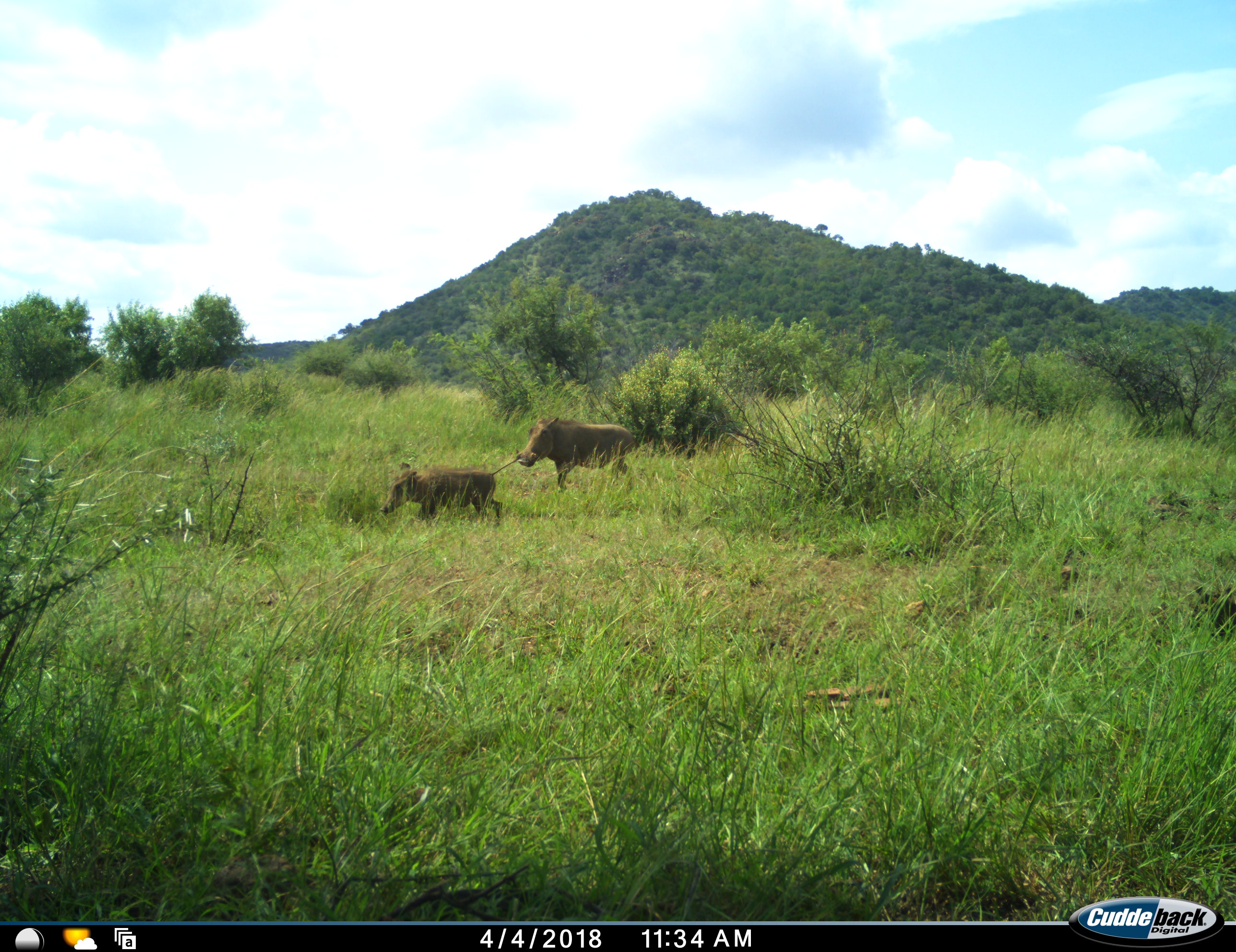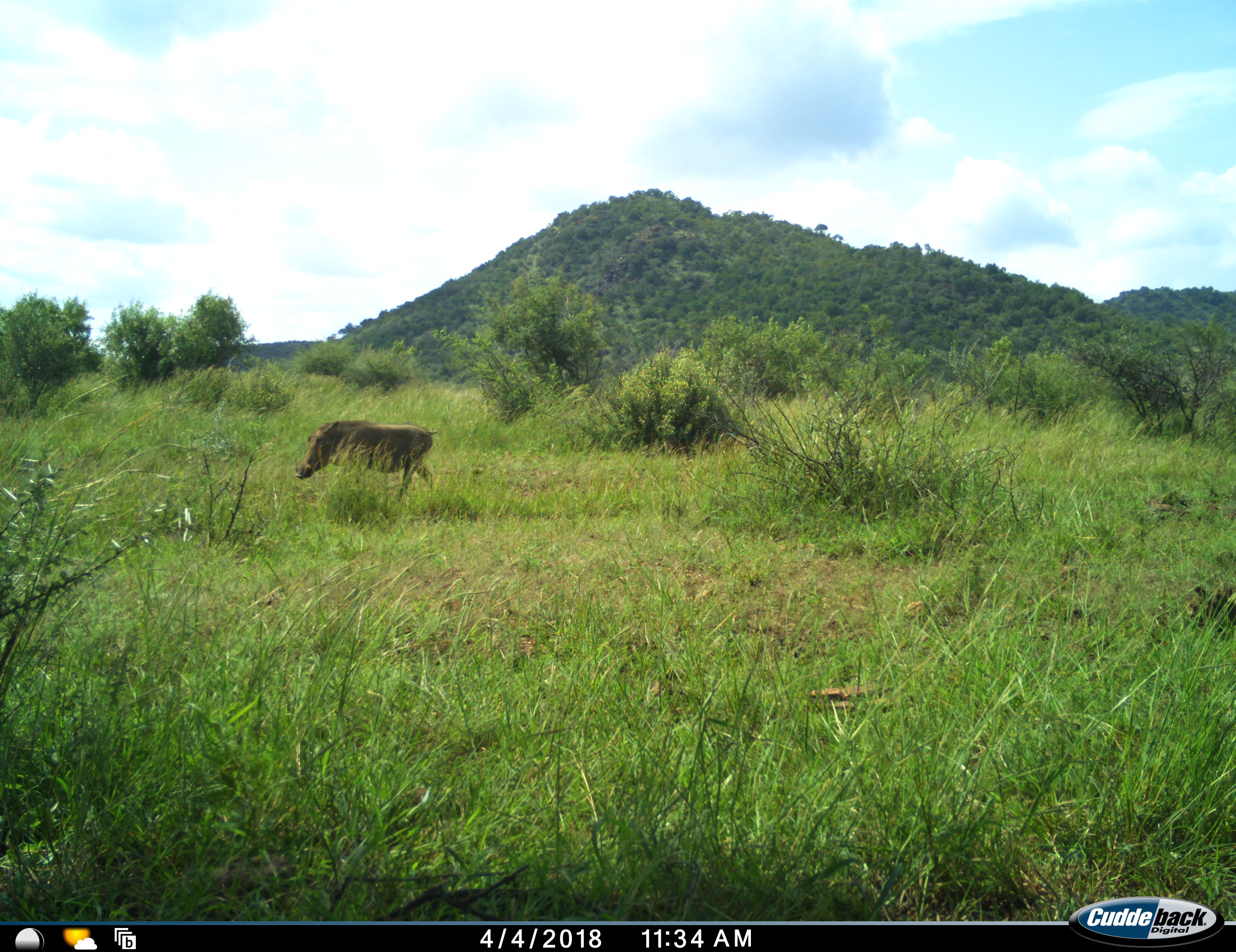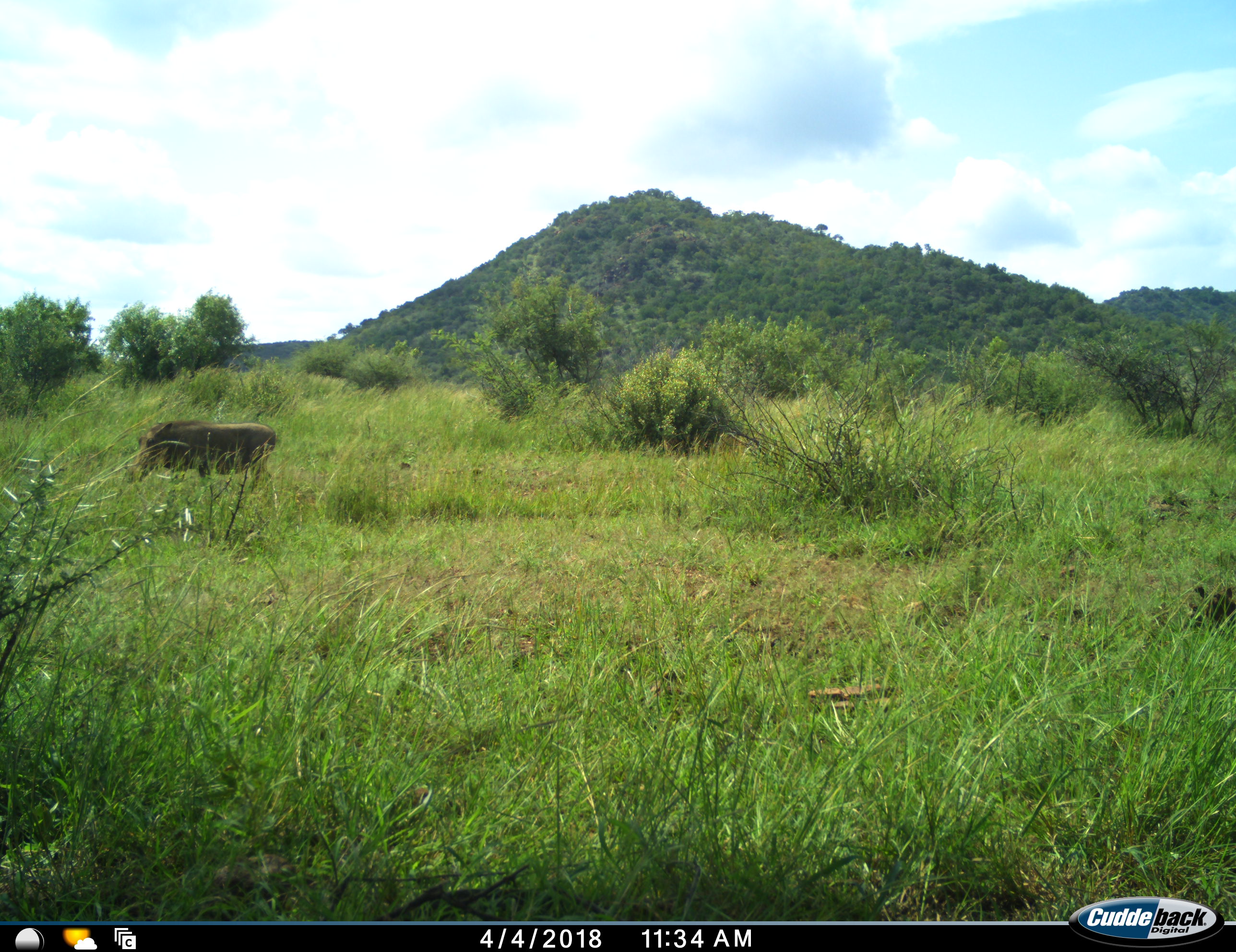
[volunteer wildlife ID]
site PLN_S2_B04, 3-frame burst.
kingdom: Animalia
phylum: Chordata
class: Mammalia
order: Artiodactyla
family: Suidae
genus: Phacochoerus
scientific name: Phacochoerus africanus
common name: warthog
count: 2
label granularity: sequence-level